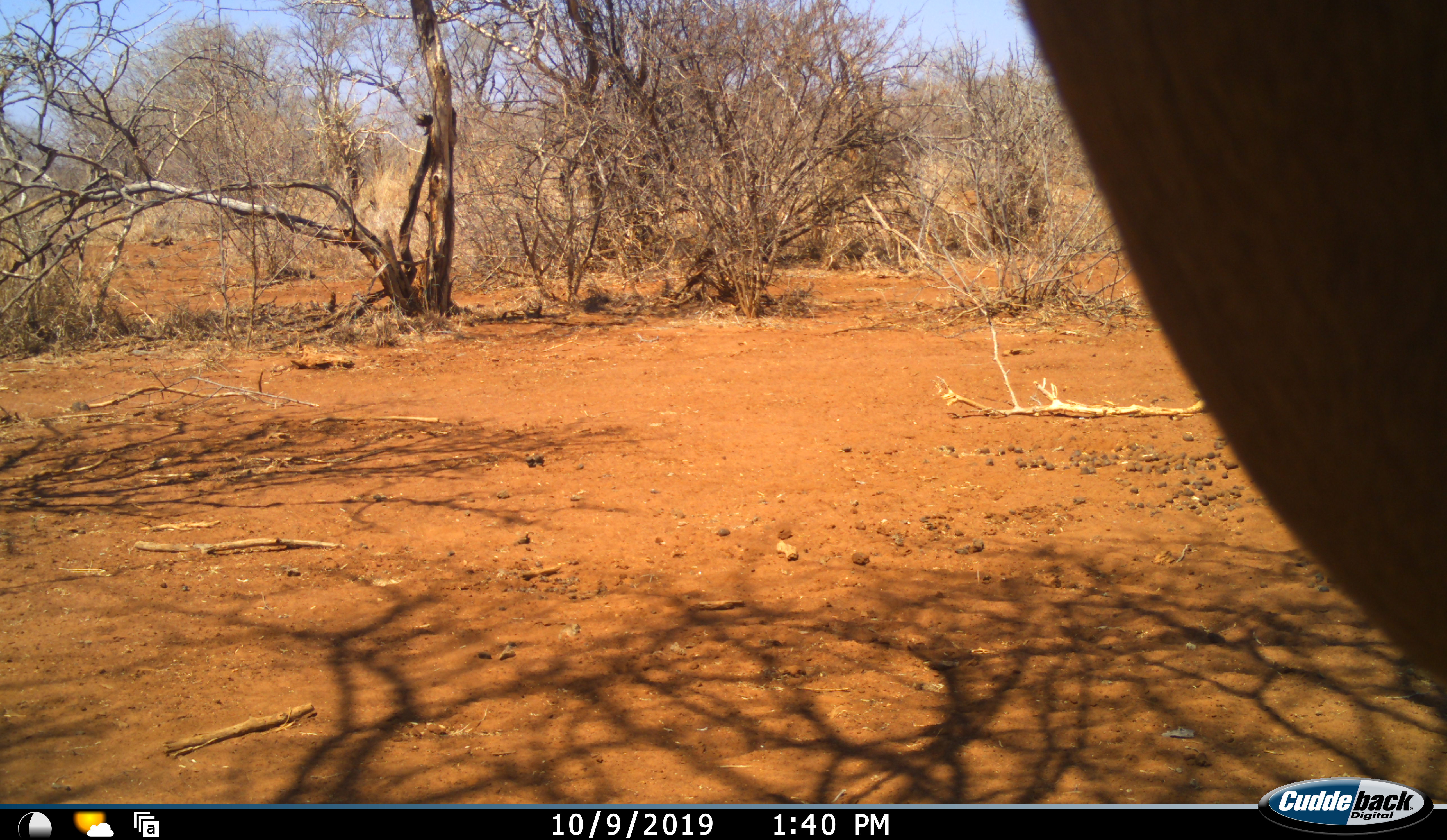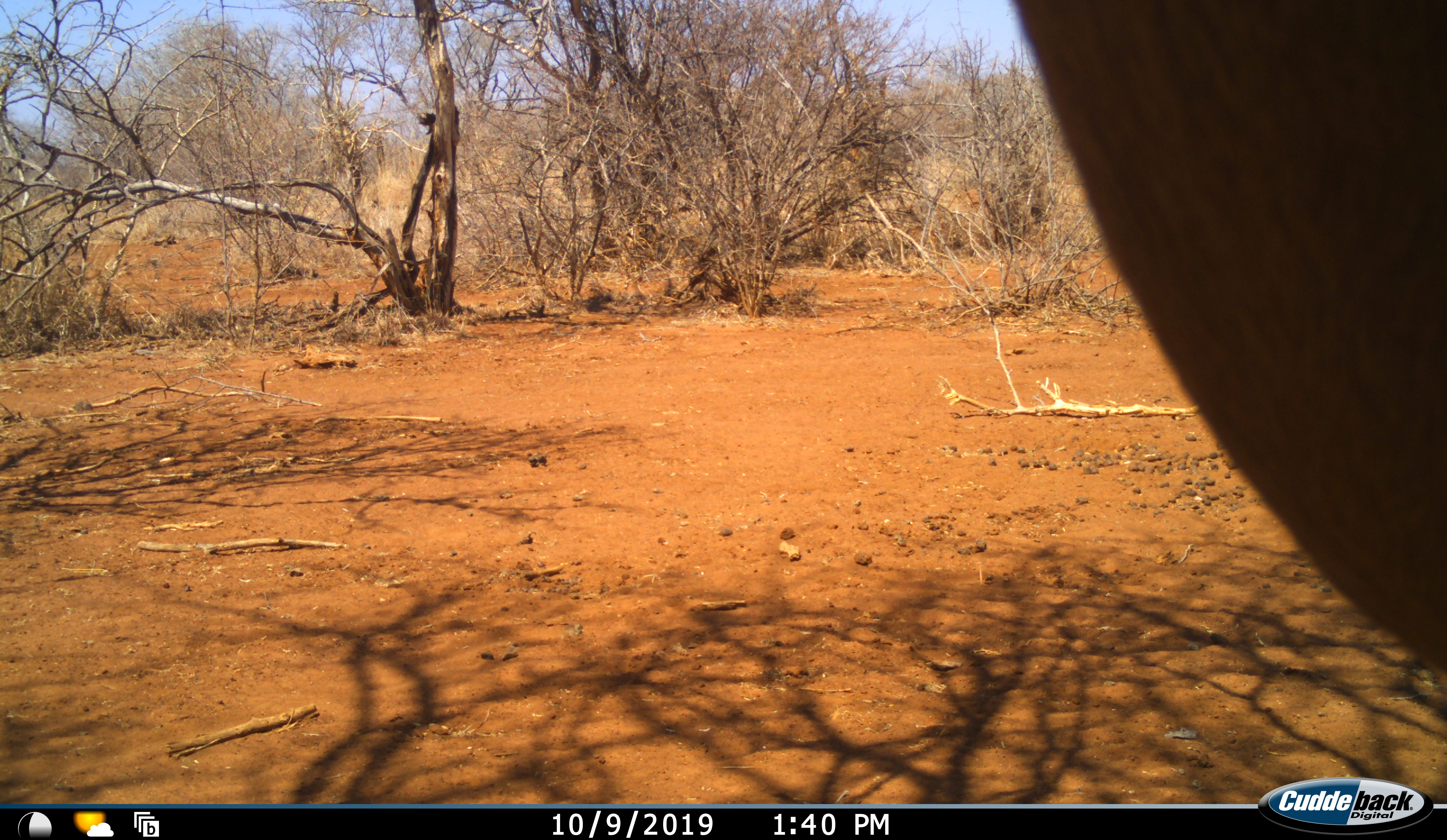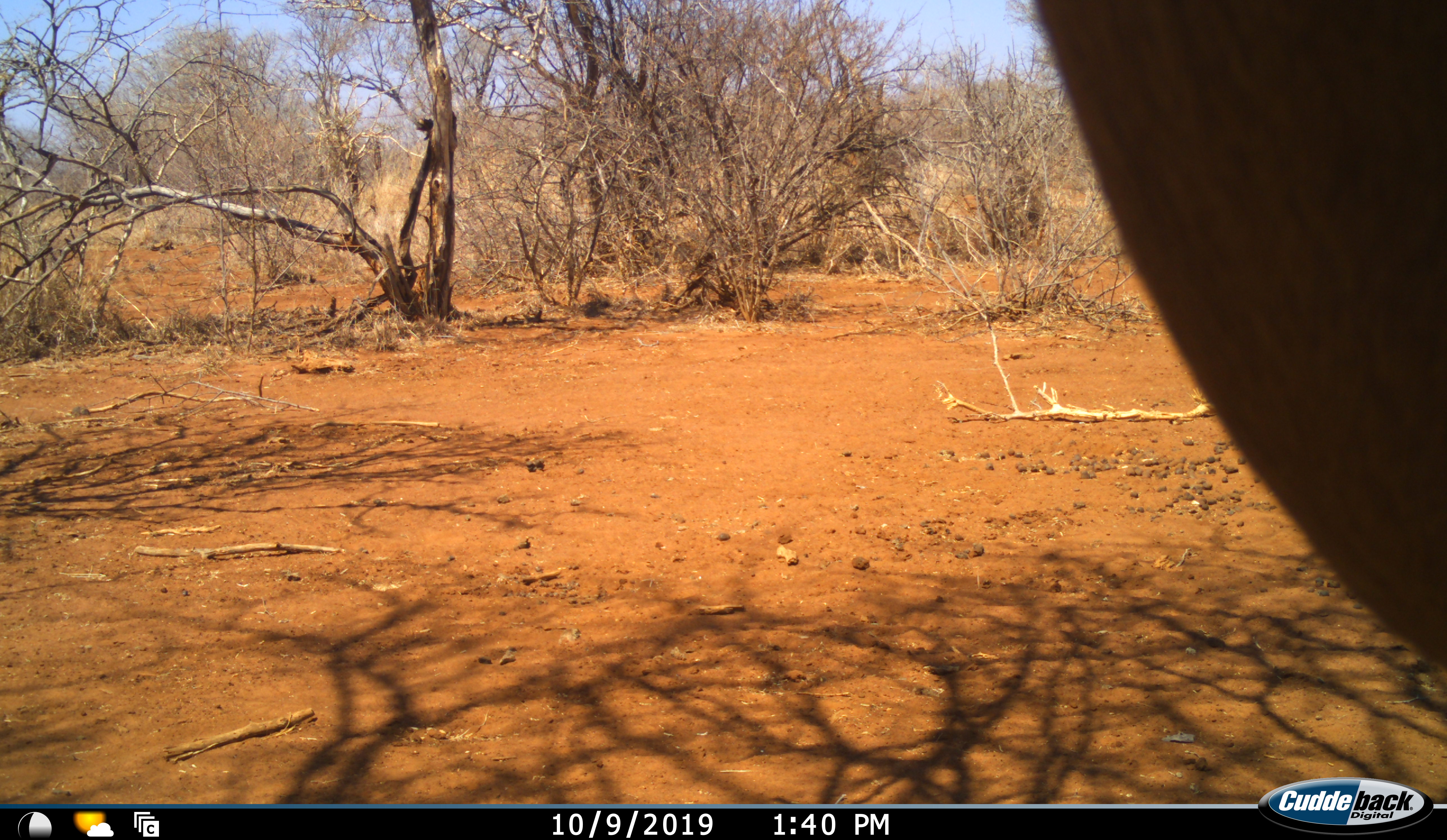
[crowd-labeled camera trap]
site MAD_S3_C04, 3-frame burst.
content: unidentified animal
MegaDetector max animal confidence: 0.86